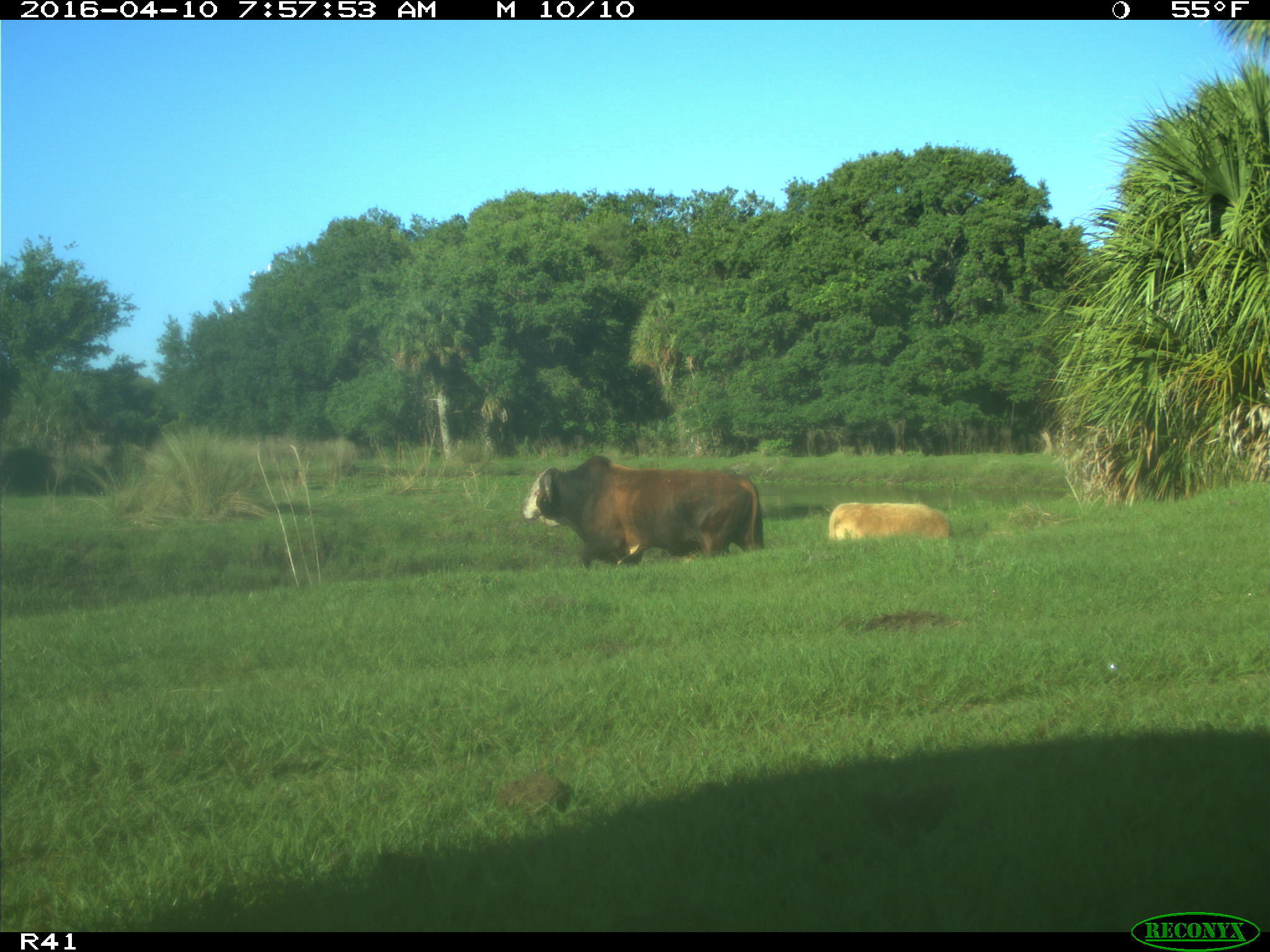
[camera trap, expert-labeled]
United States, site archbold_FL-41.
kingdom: Animalia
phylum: Chordata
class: Mammalia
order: Artiodactyla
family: Bovidae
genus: Bos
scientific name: Bos taurus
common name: domestic cow